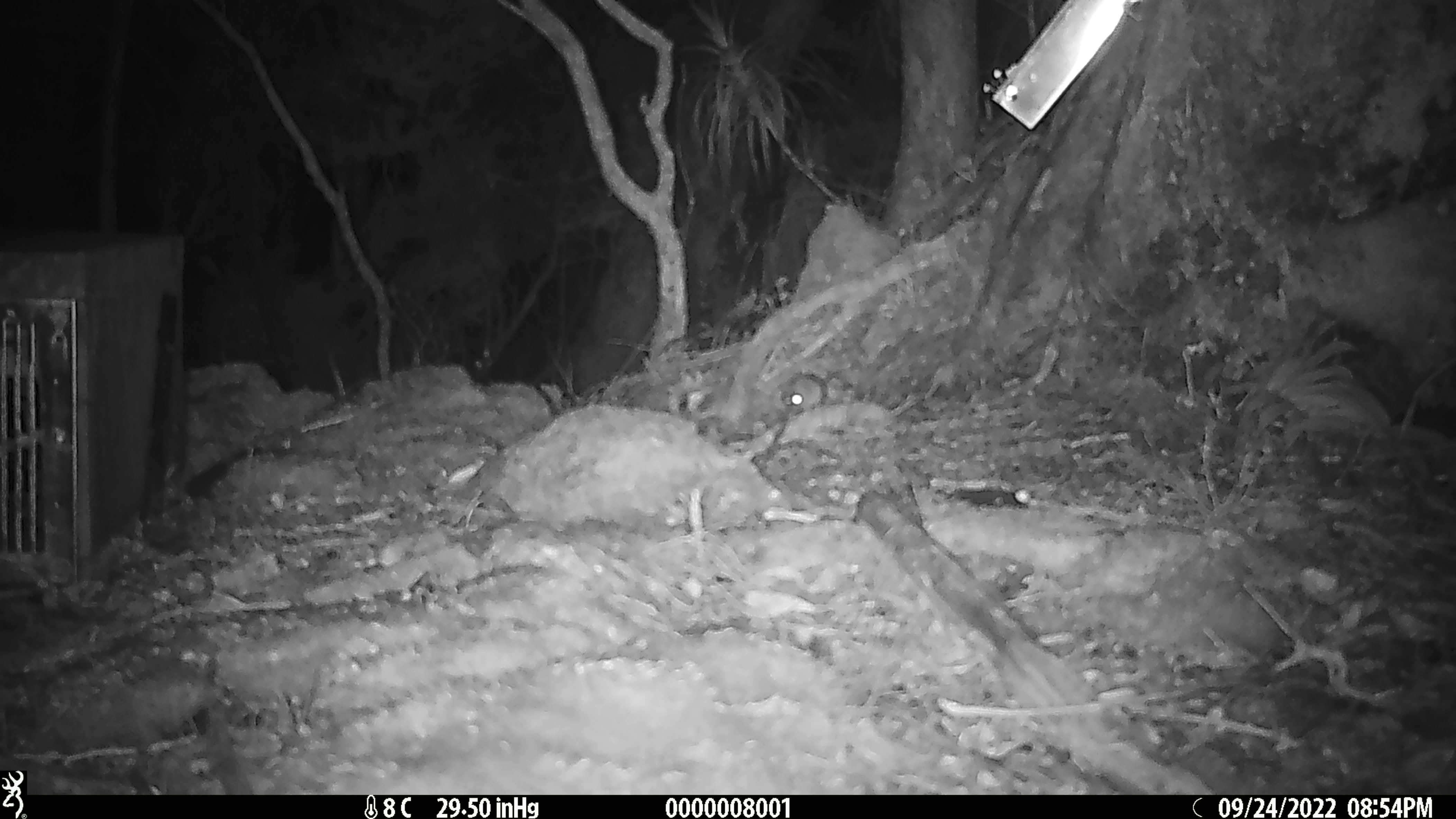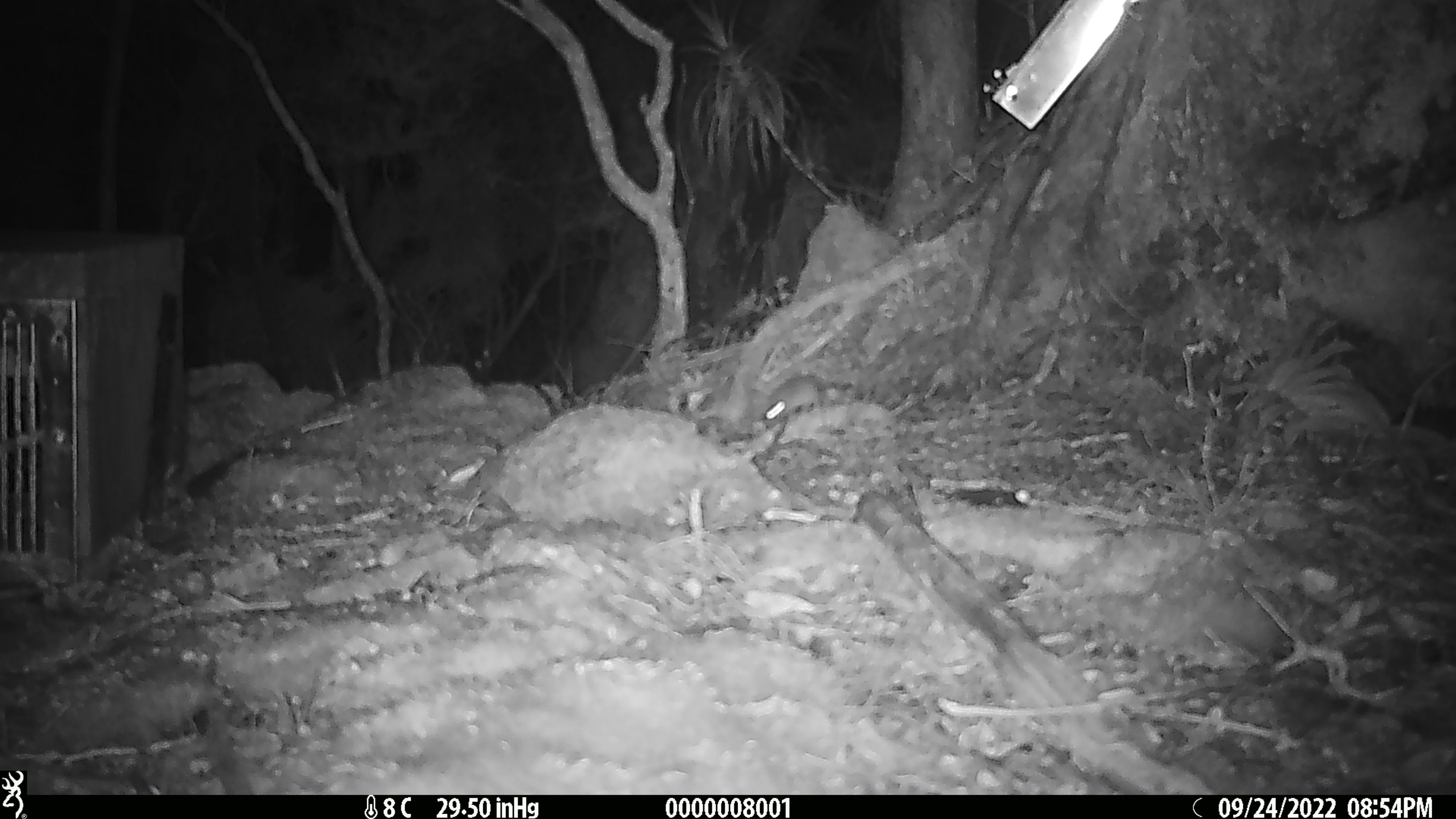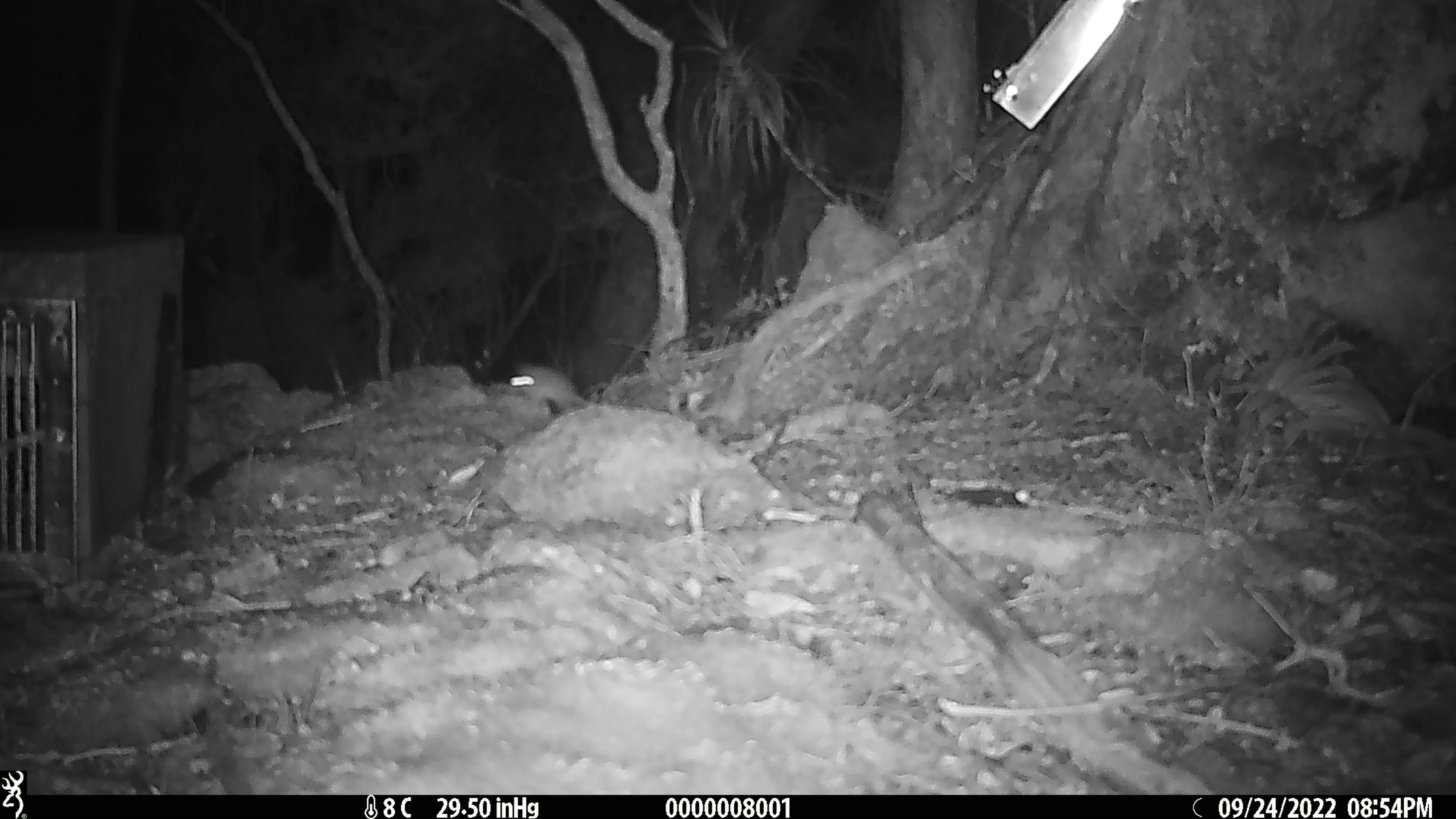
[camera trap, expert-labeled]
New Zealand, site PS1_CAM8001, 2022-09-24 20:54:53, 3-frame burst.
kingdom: Animalia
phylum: Chordata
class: Mammalia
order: Rodentia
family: Muridae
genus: Mus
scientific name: Mus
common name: mouse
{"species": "mouse (Mus)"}